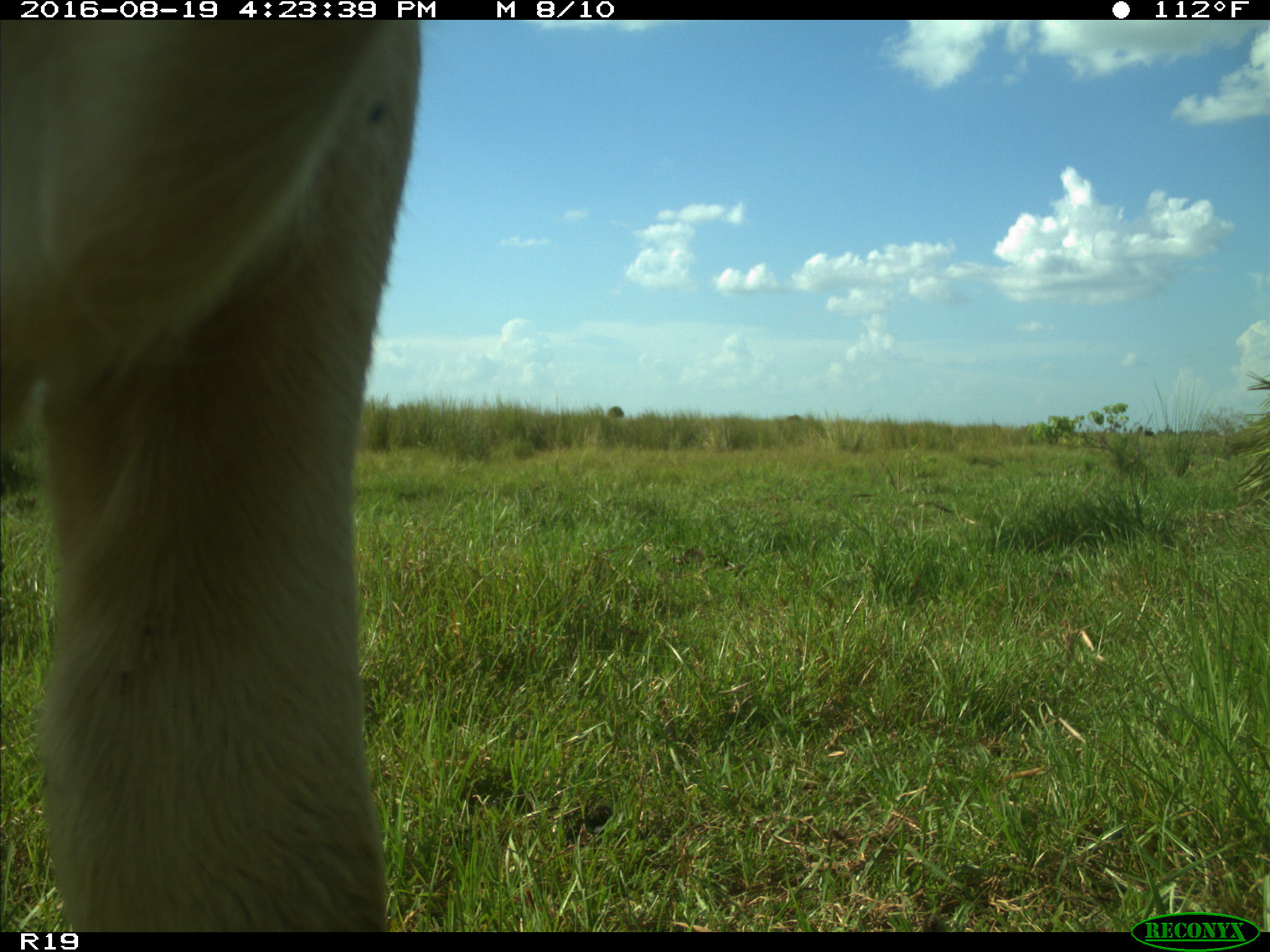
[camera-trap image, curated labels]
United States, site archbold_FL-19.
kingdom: Animalia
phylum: Chordata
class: Mammalia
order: Artiodactyla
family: Bovidae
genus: Bos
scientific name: Bos taurus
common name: domestic cow